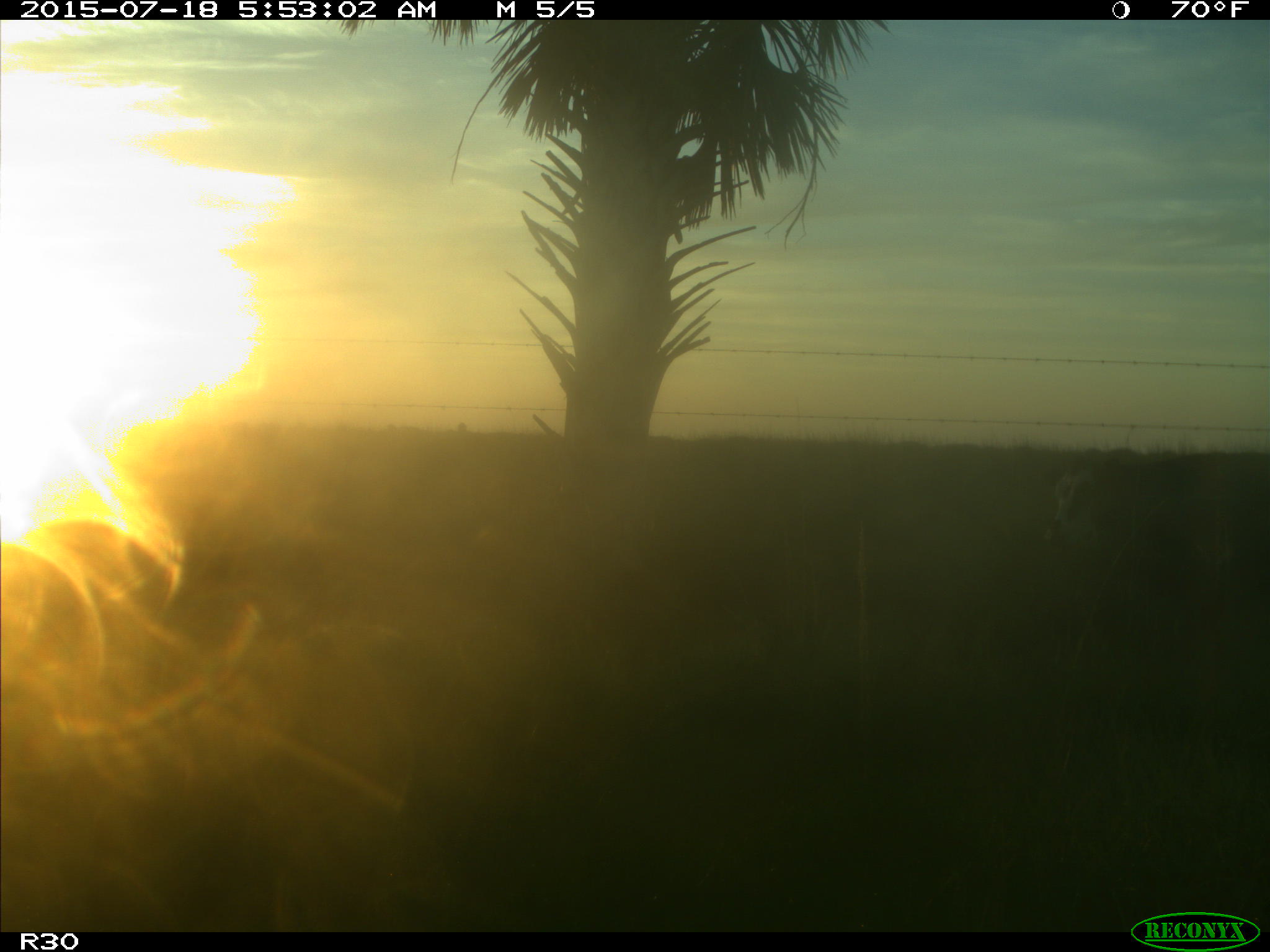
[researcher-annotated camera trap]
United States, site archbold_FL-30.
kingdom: Animalia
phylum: Chordata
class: Mammalia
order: Artiodactyla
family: Bovidae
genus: Bos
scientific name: Bos taurus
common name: domestic cow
Bos taurus (domestic cow).